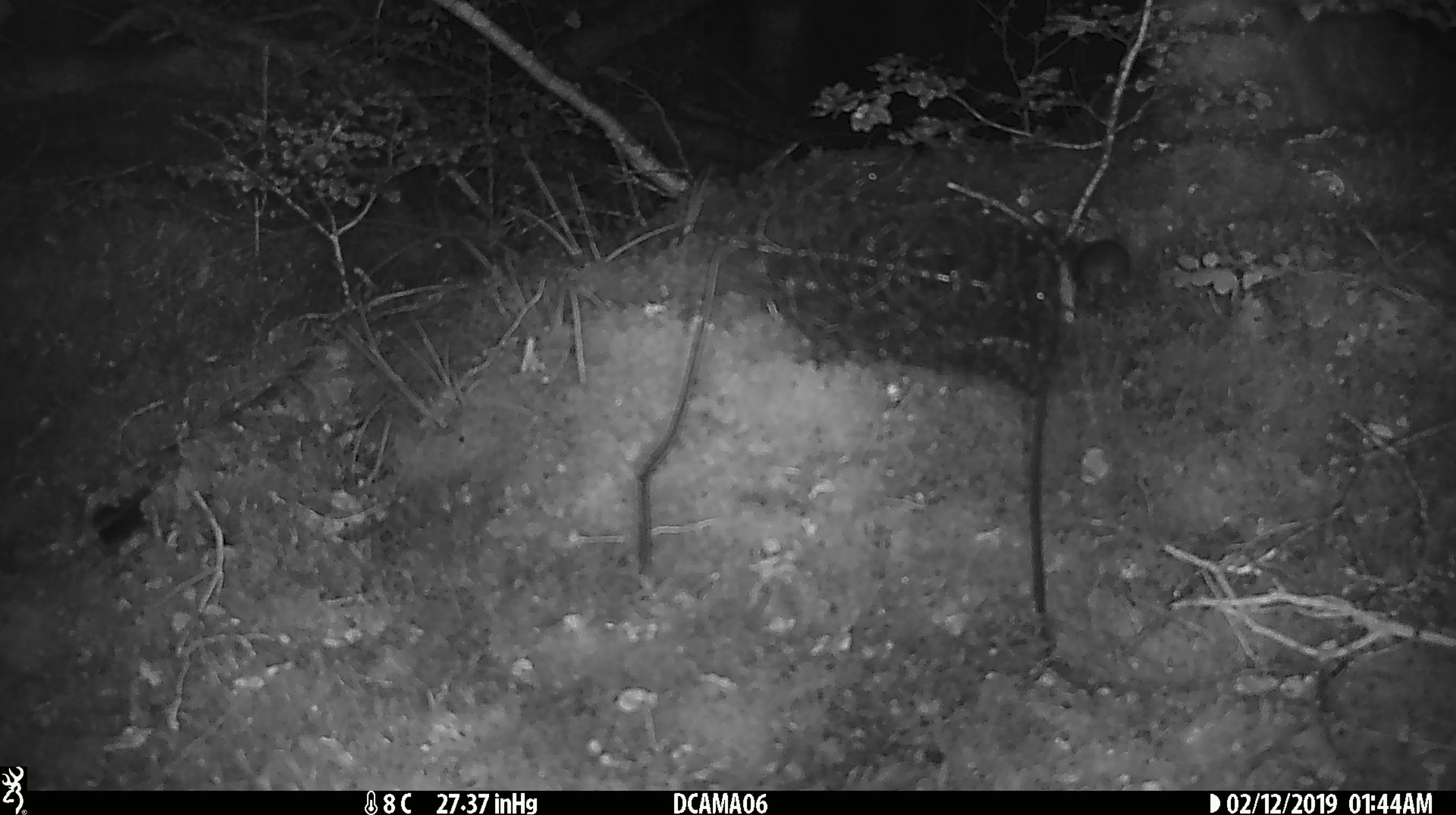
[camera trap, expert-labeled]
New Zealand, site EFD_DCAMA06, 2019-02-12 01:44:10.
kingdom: Animalia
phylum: Chordata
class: Mammalia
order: Rodentia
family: Muridae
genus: Mus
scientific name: Mus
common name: mouse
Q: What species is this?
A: Mouse (Mus).